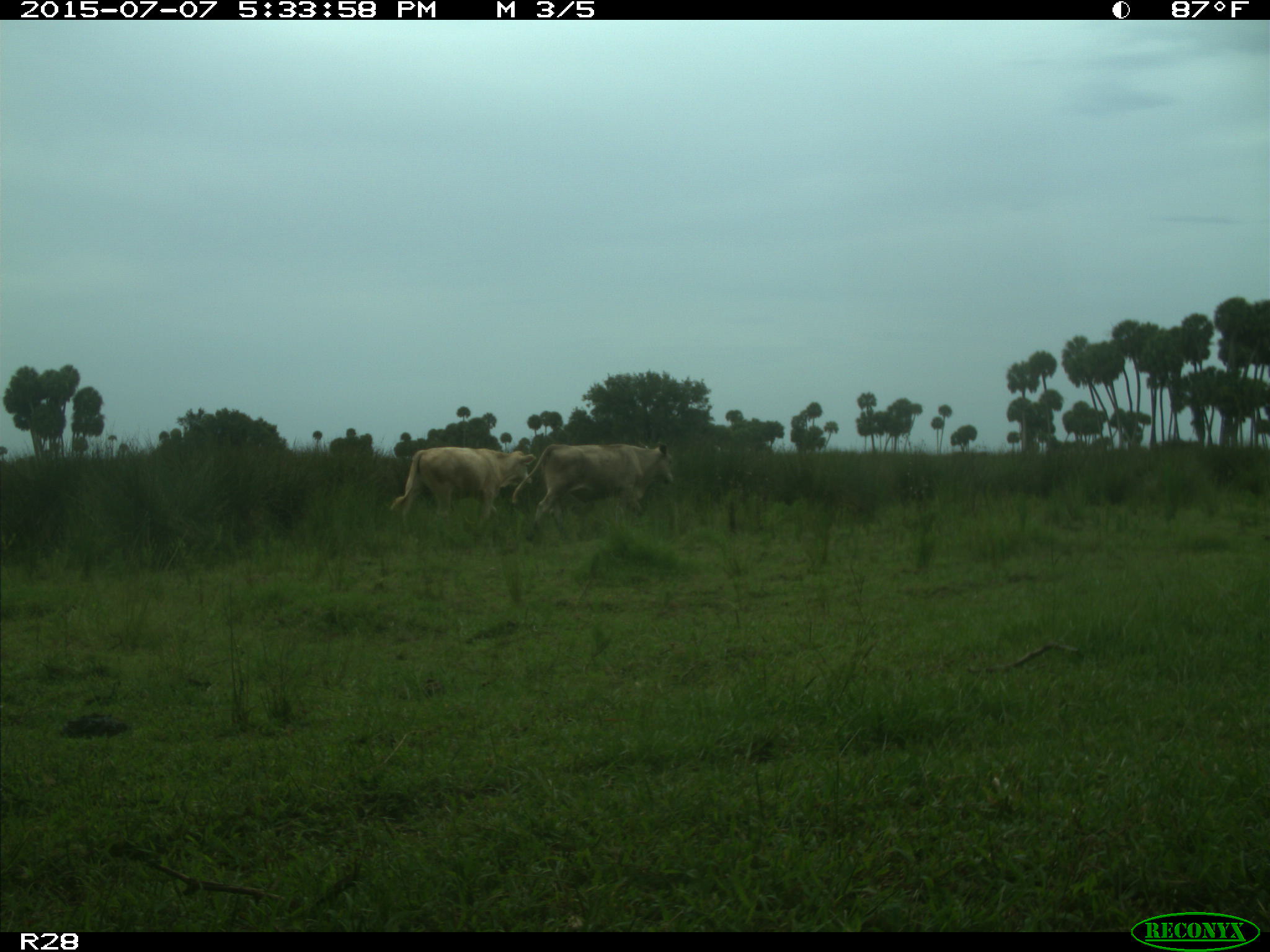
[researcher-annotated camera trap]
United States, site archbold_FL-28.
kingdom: Animalia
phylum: Chordata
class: Mammalia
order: Artiodactyla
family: Bovidae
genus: Bos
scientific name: Bos taurus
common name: domestic cow